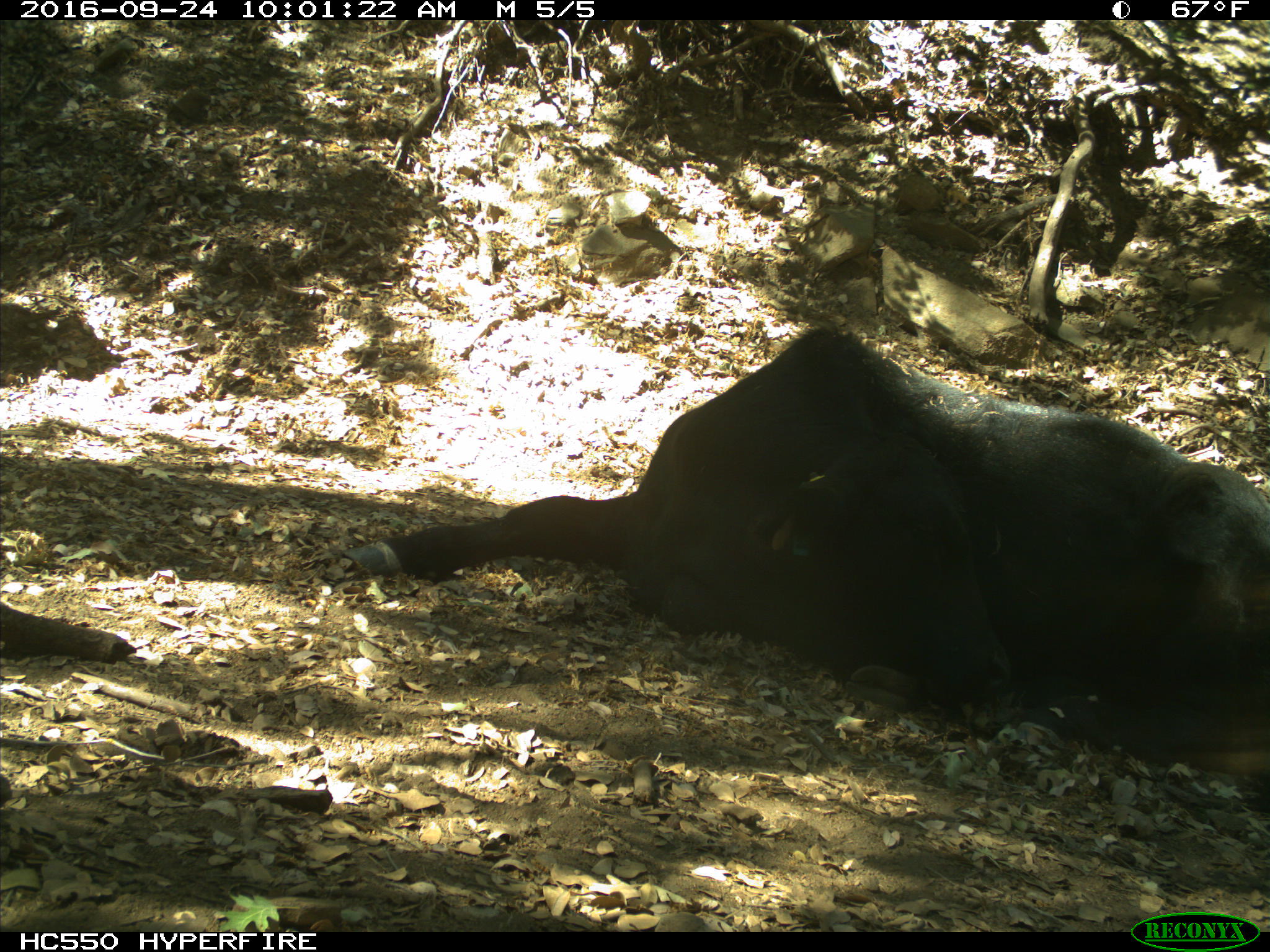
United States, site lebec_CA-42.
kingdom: Animalia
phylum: Chordata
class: Mammalia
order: Artiodactyla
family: Bovidae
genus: Bos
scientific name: Bos taurus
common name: domestic cow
Bos taurus (domestic cow).